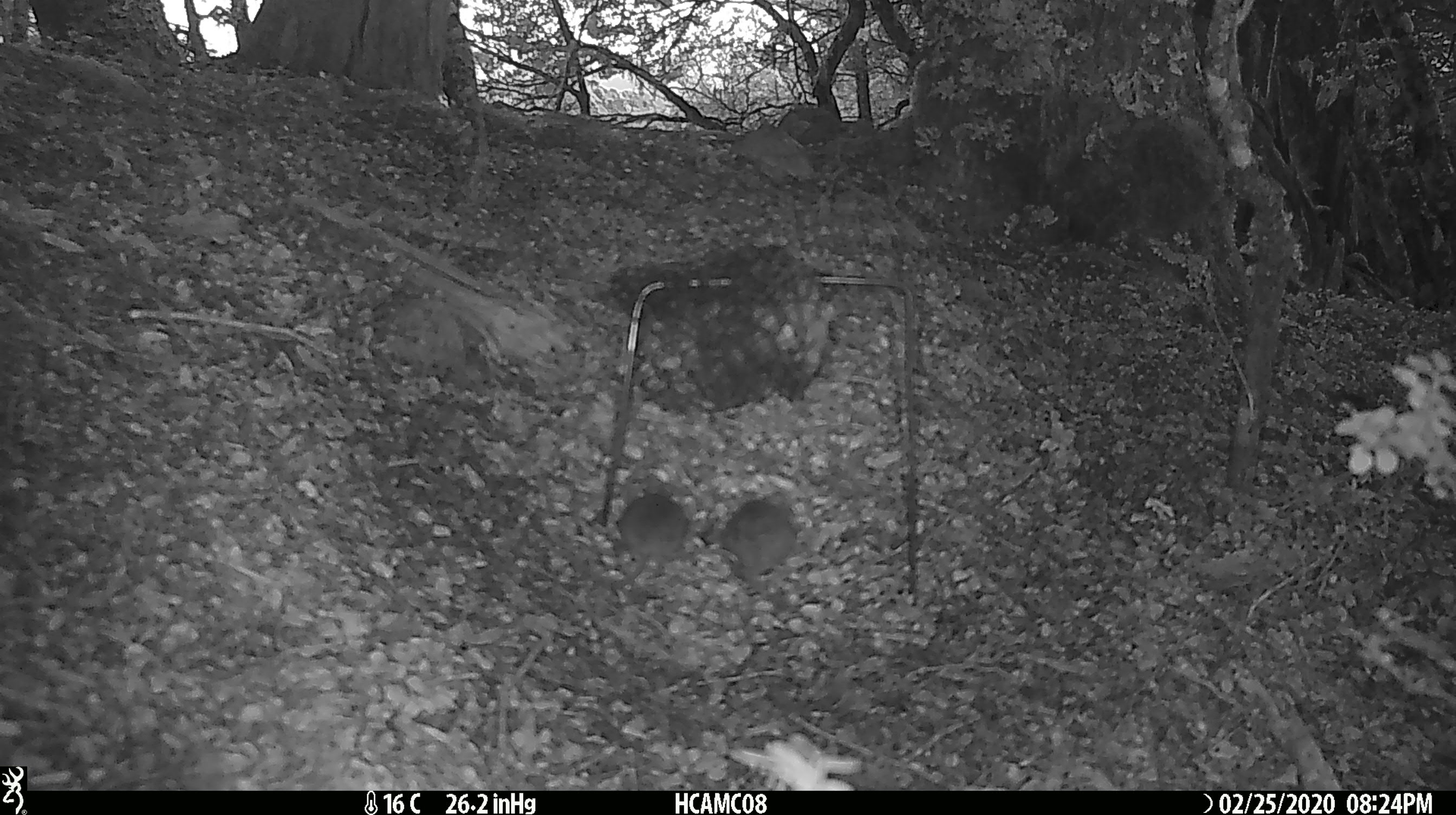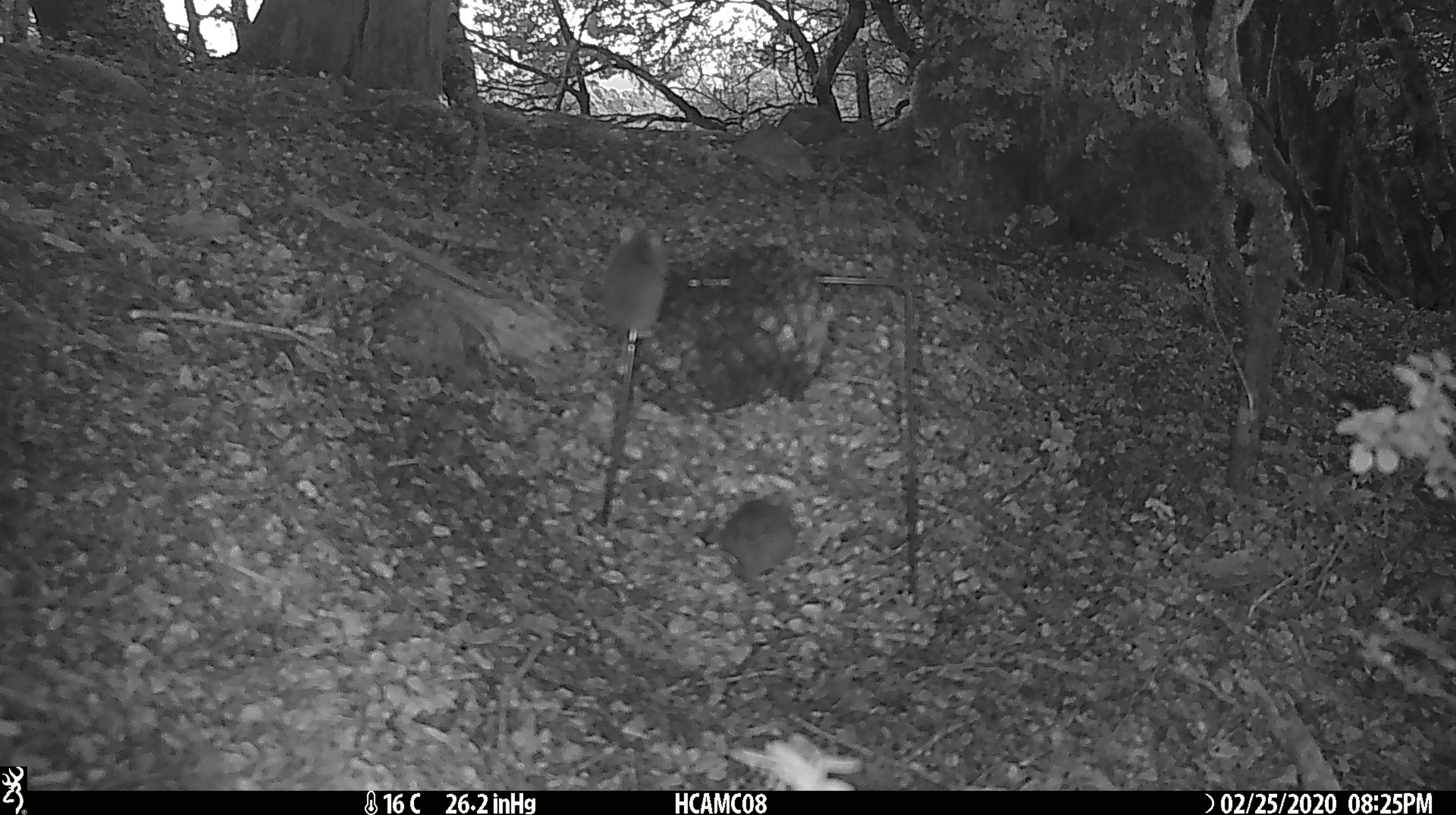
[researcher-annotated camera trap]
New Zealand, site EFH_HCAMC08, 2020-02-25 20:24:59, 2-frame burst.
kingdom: Animalia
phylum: Chordata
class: Mammalia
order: Rodentia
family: Muridae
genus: Mus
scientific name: Mus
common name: mouse